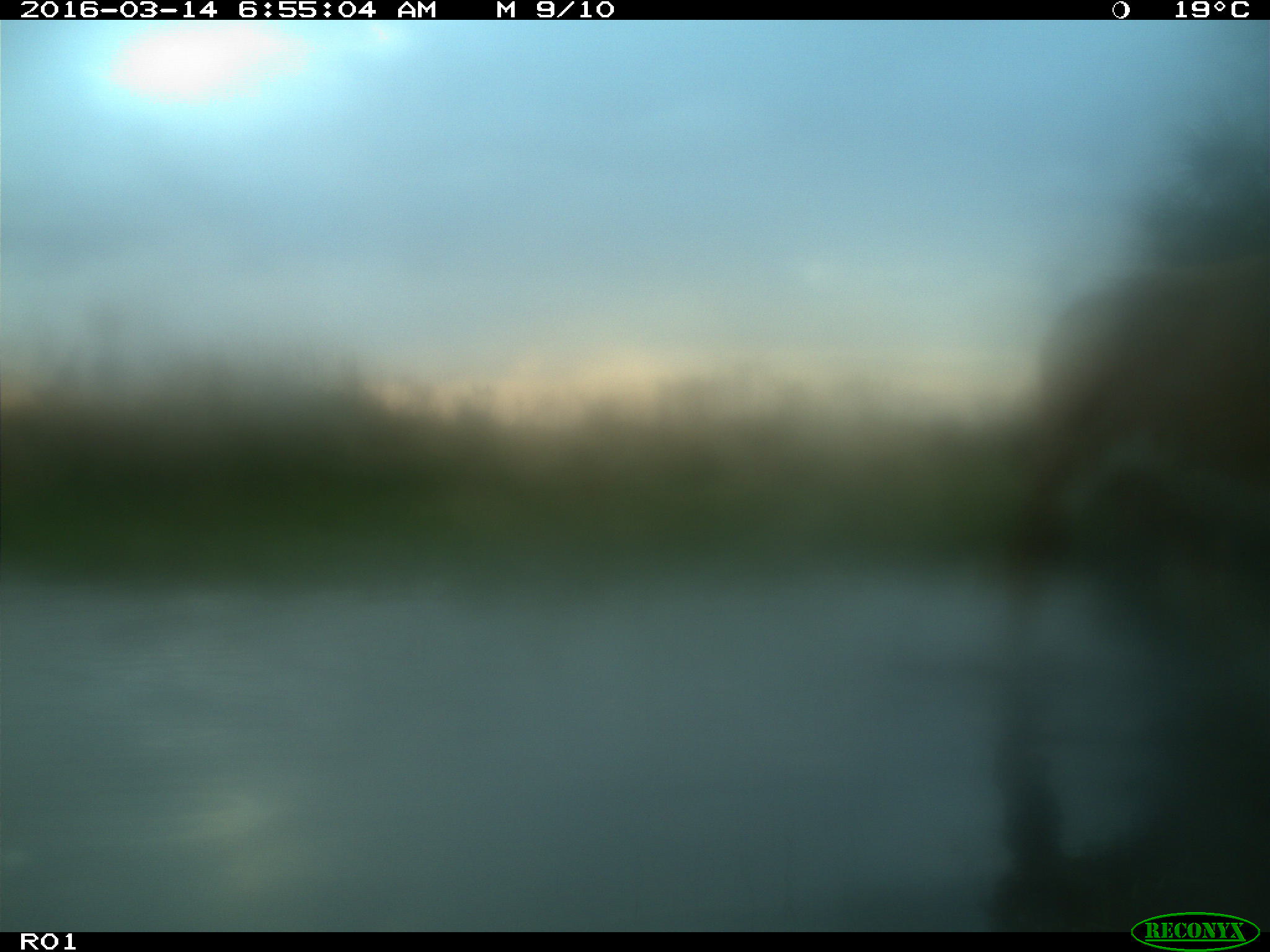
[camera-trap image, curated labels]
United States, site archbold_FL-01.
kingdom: Animalia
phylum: Chordata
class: Mammalia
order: Artiodactyla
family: Bovidae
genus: Bos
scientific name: Bos taurus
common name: domestic cow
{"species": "Bos taurus (domestic cow)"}